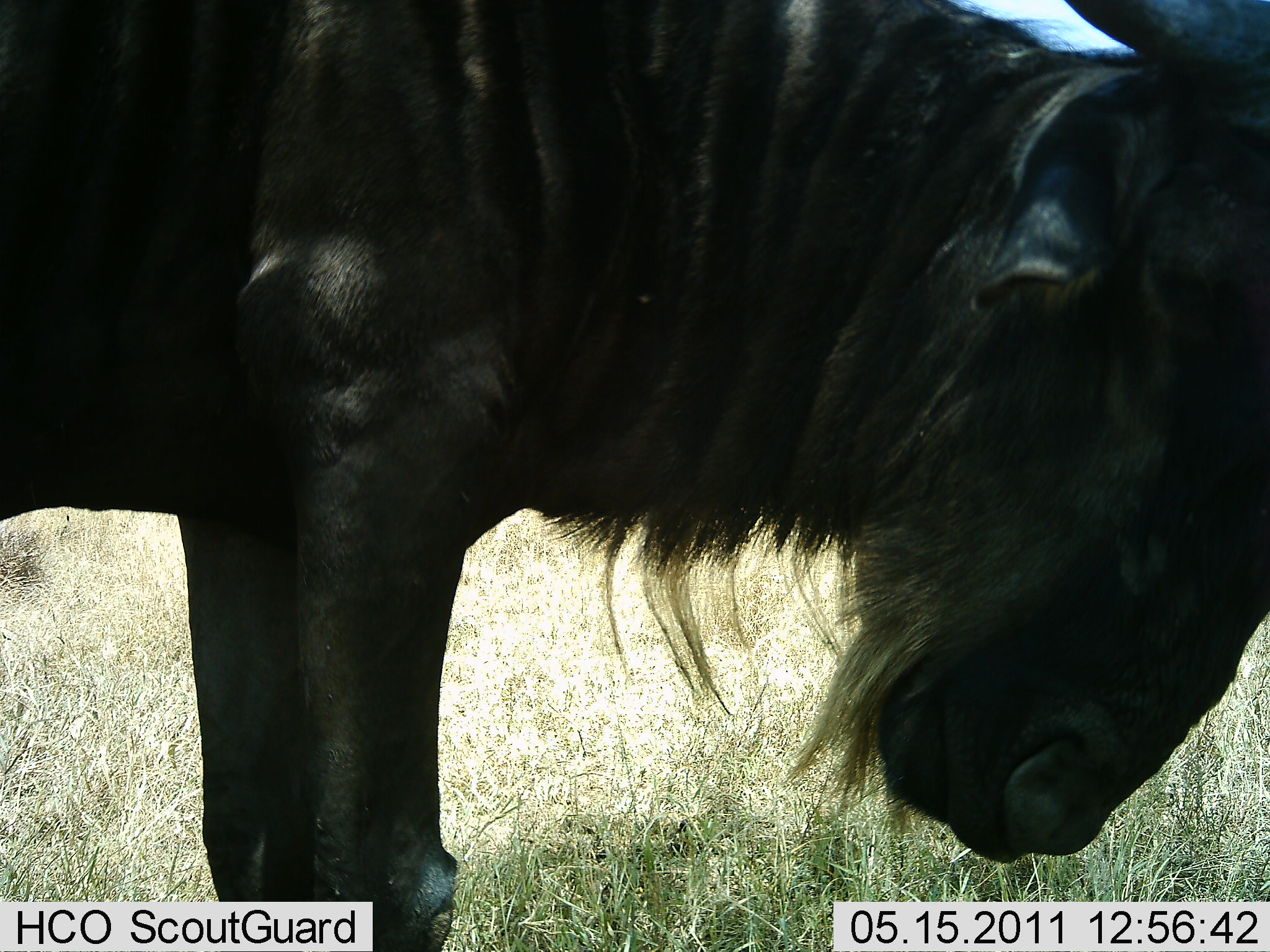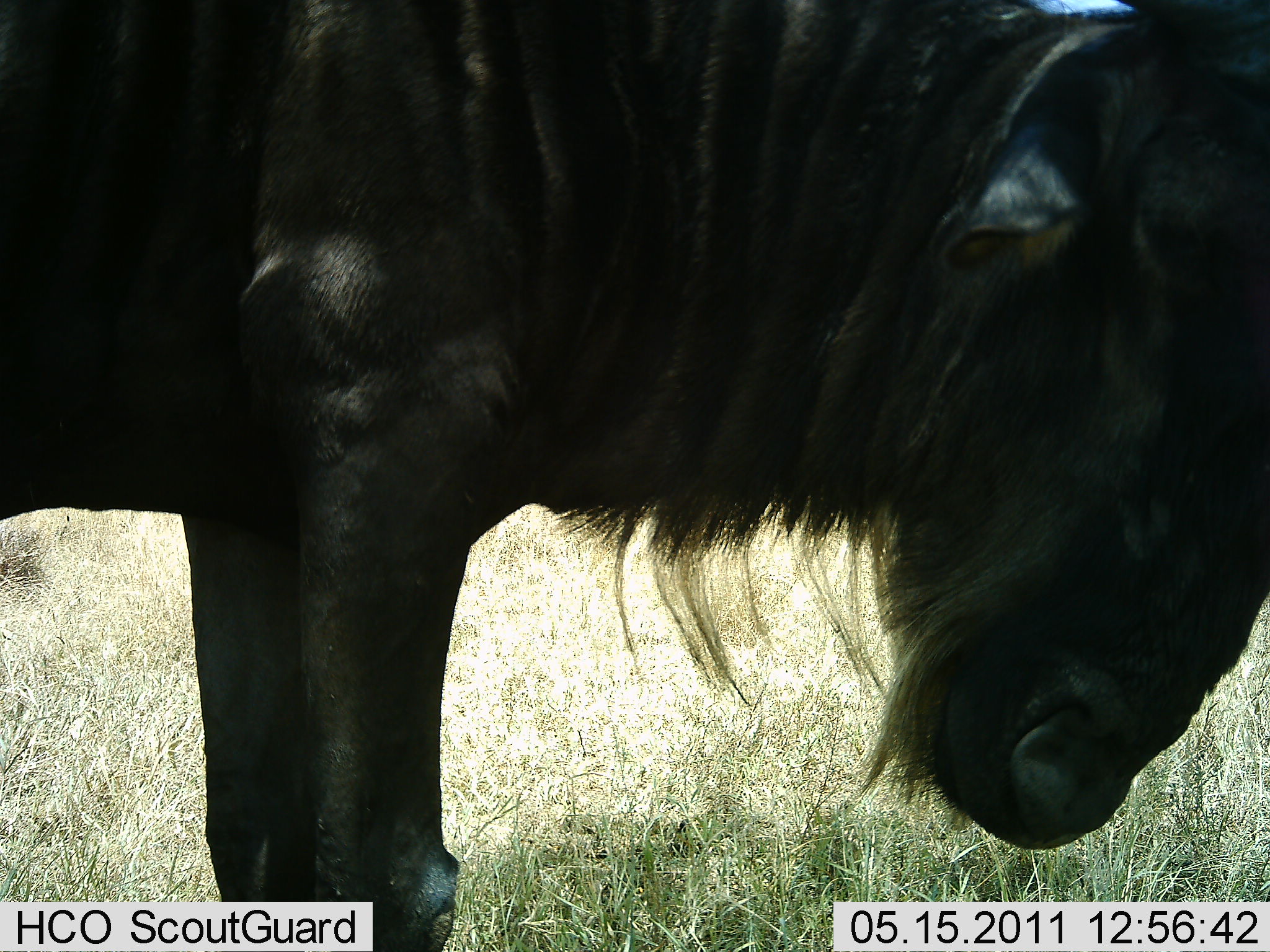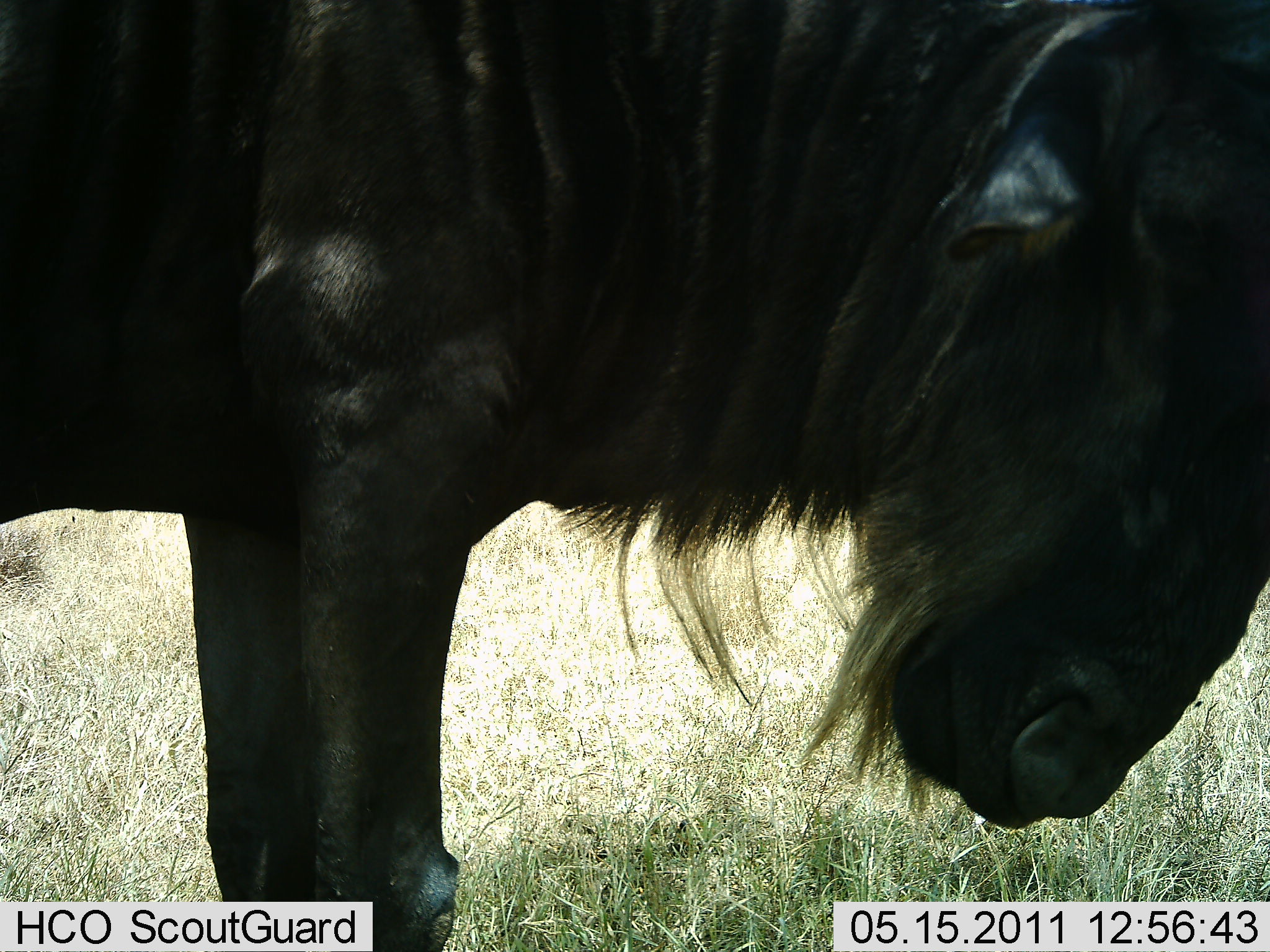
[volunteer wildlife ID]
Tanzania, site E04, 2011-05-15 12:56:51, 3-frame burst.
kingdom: Animalia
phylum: Chordata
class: Mammalia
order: Artiodactyla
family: Bovidae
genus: Connochaetes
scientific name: Connochaetes taurinus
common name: blue wildebeest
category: wildebeest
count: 1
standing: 82%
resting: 9%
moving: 0%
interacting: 0%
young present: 0%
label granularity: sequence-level